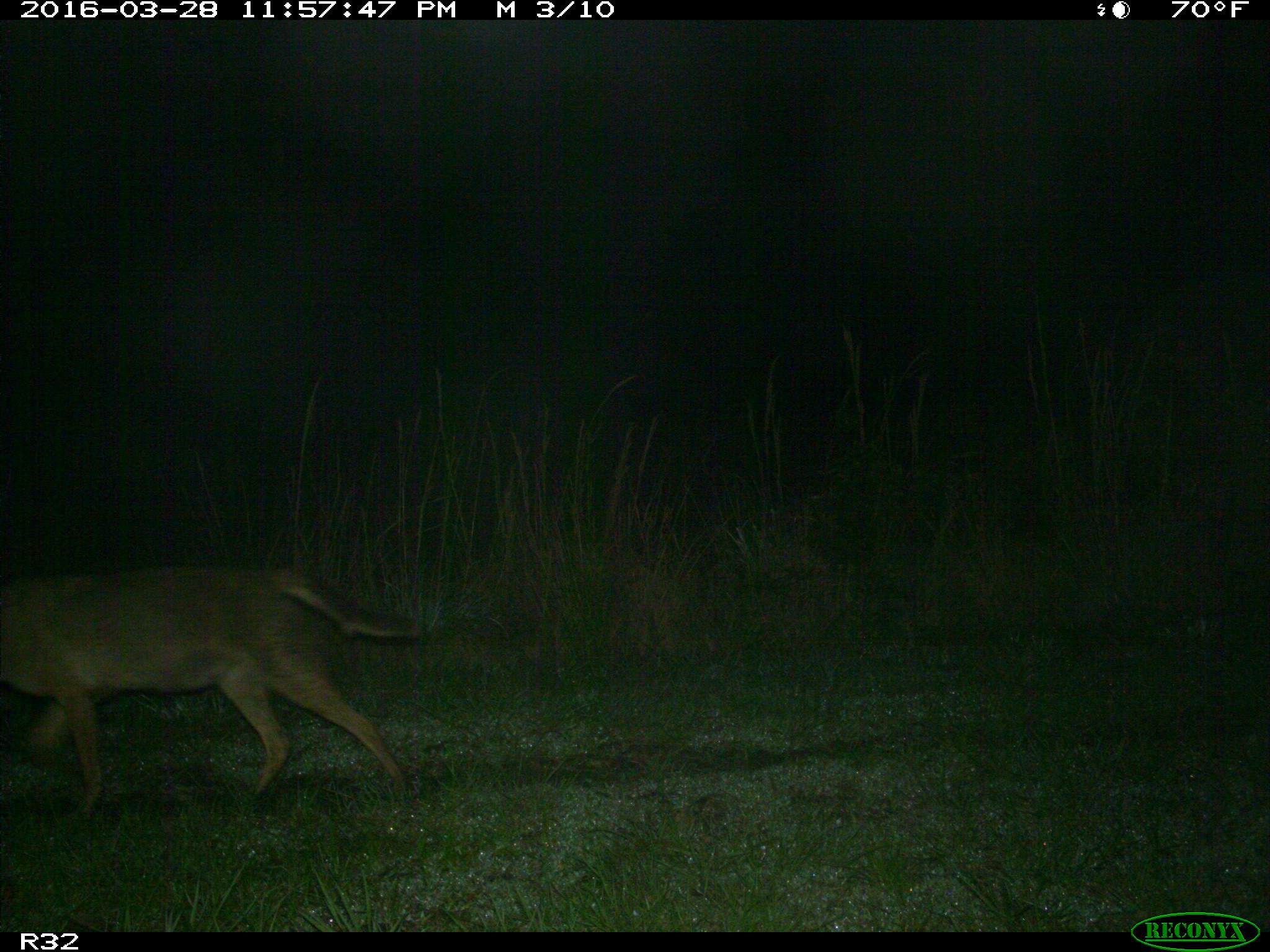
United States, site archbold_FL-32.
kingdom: Animalia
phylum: Chordata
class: Mammalia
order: Carnivora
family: Canidae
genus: Canis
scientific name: Canis latrans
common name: coyote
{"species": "Canis latrans (coyote)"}